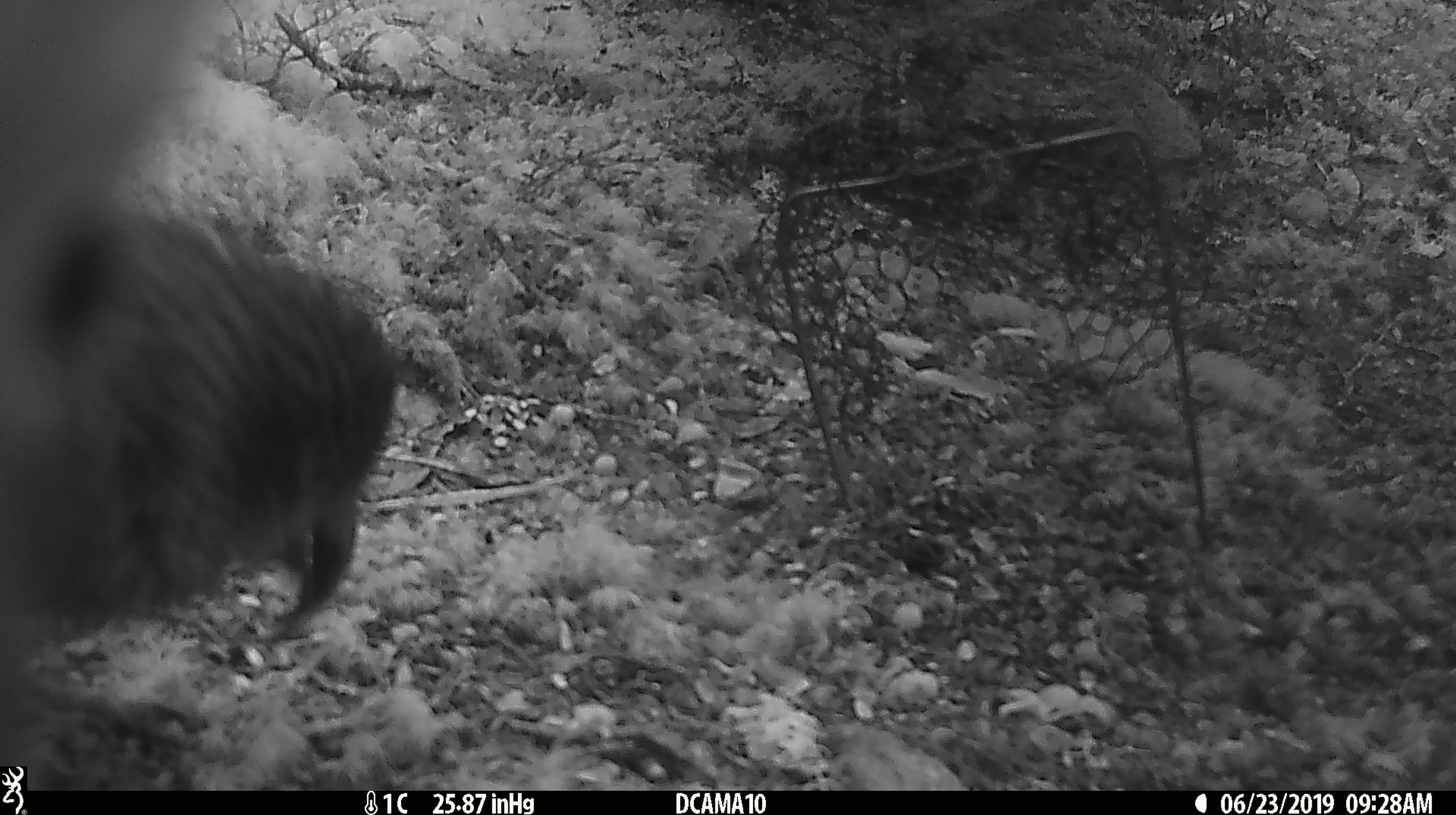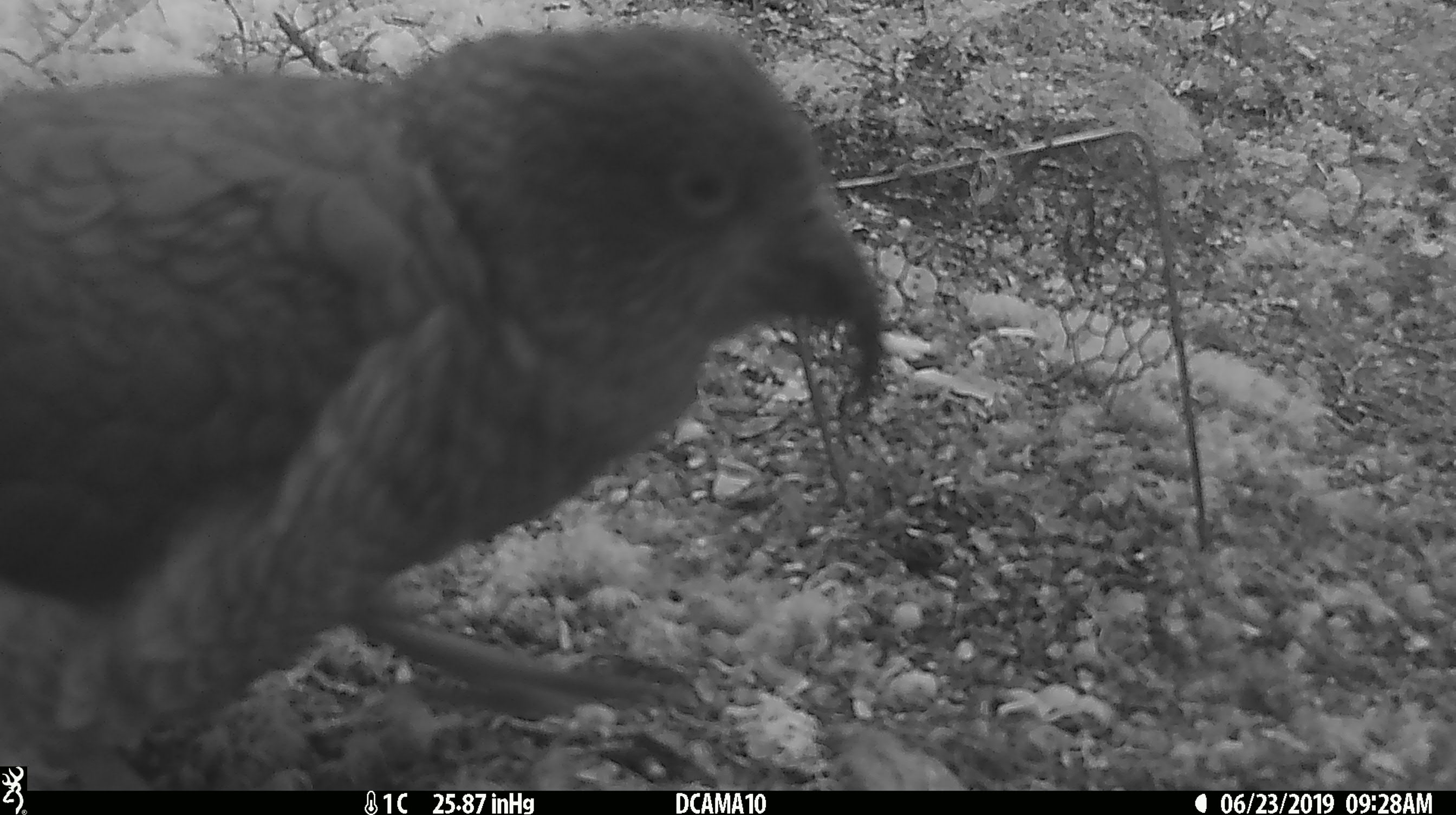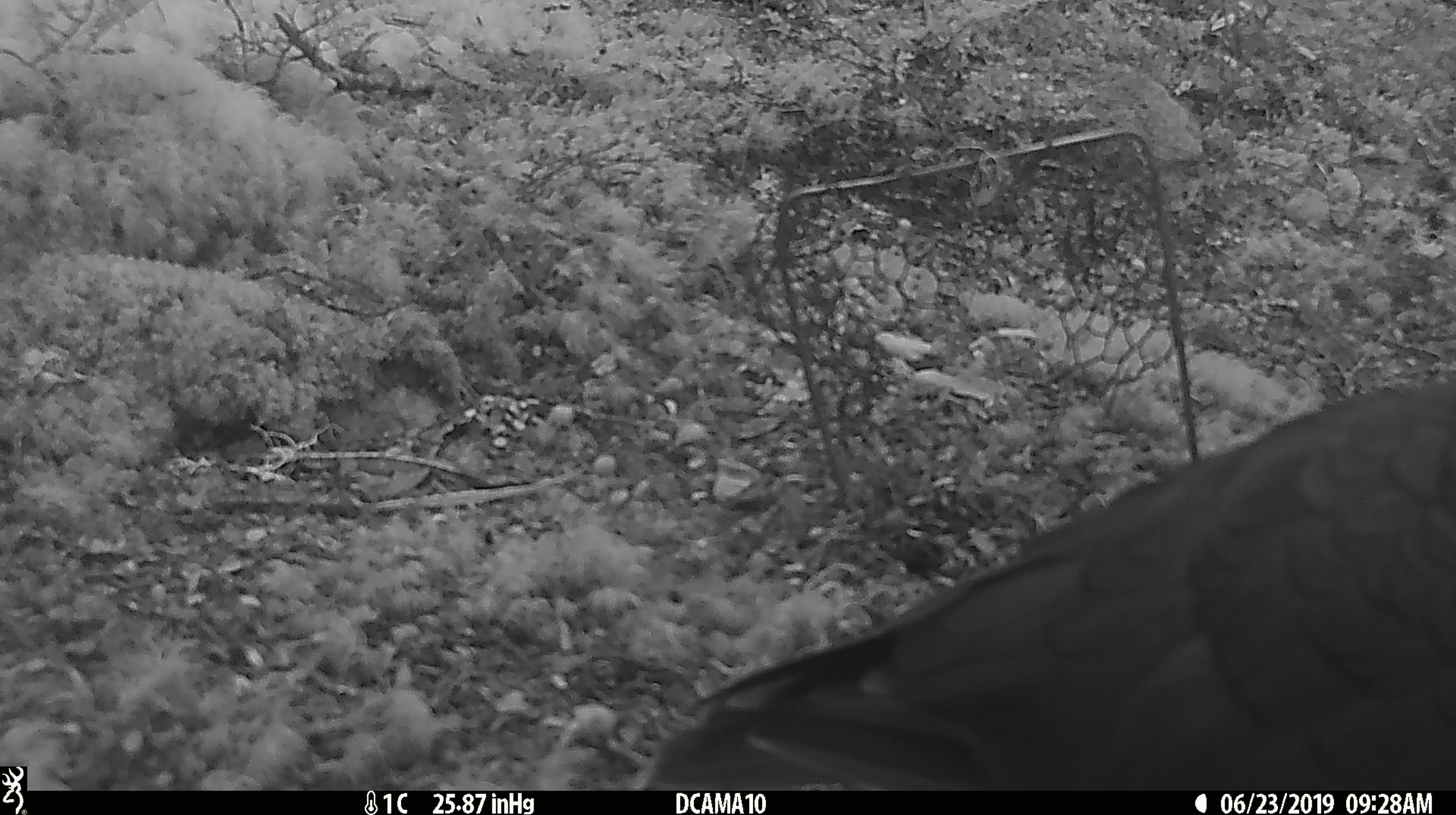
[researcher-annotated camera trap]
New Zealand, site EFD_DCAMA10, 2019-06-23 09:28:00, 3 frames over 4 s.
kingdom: Animalia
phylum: Chordata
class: Aves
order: Psittaciformes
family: Strigopidae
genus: Nestor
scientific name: Nestor notabilis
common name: kea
Kea (Nestor notabilis).